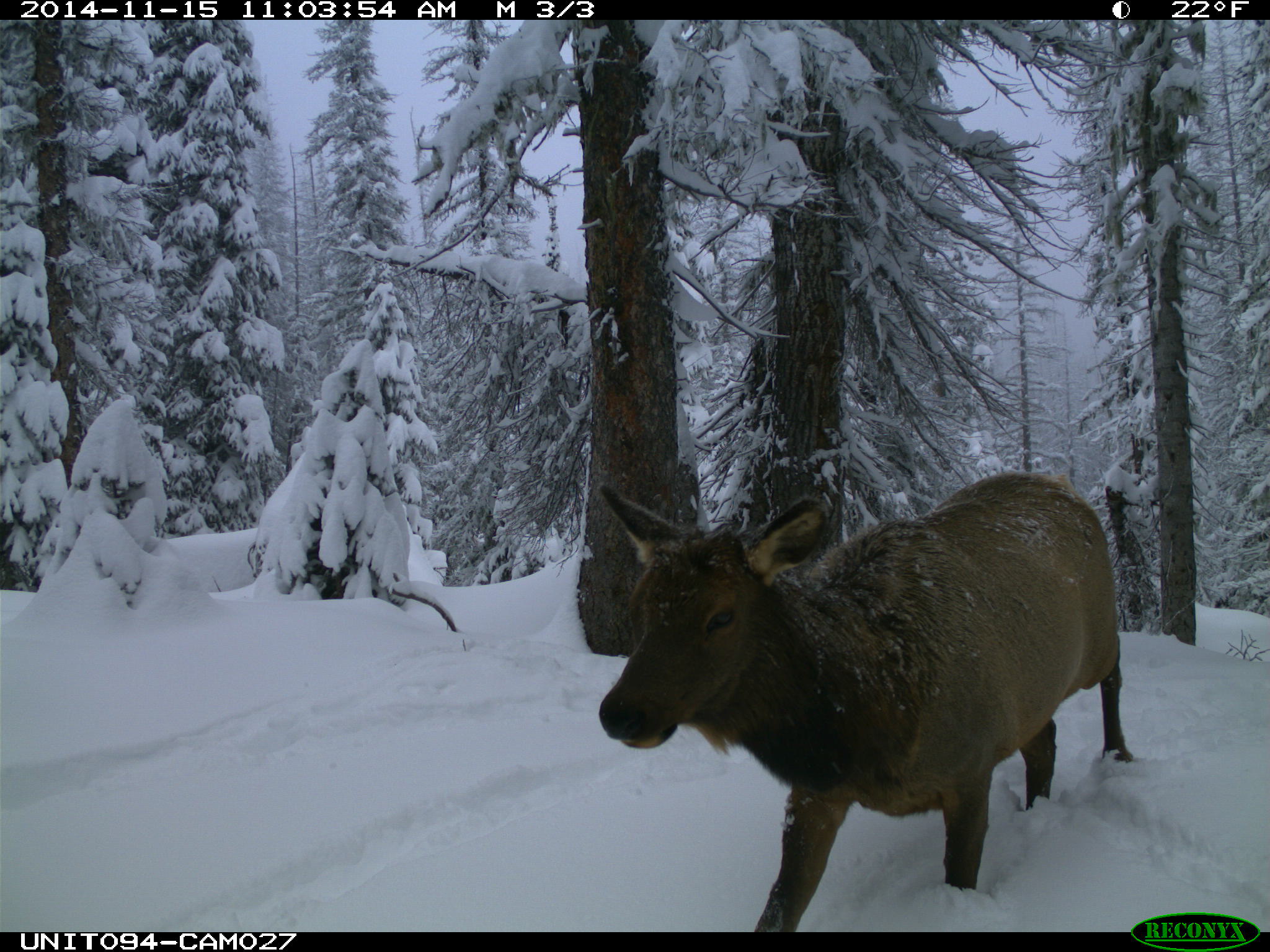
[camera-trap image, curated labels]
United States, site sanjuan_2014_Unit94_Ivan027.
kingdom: Animalia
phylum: Chordata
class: Mammalia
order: Artiodactyla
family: Cervidae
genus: Cervus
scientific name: Cervus elaphus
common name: red deer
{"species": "Cervus elaphus (red deer)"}